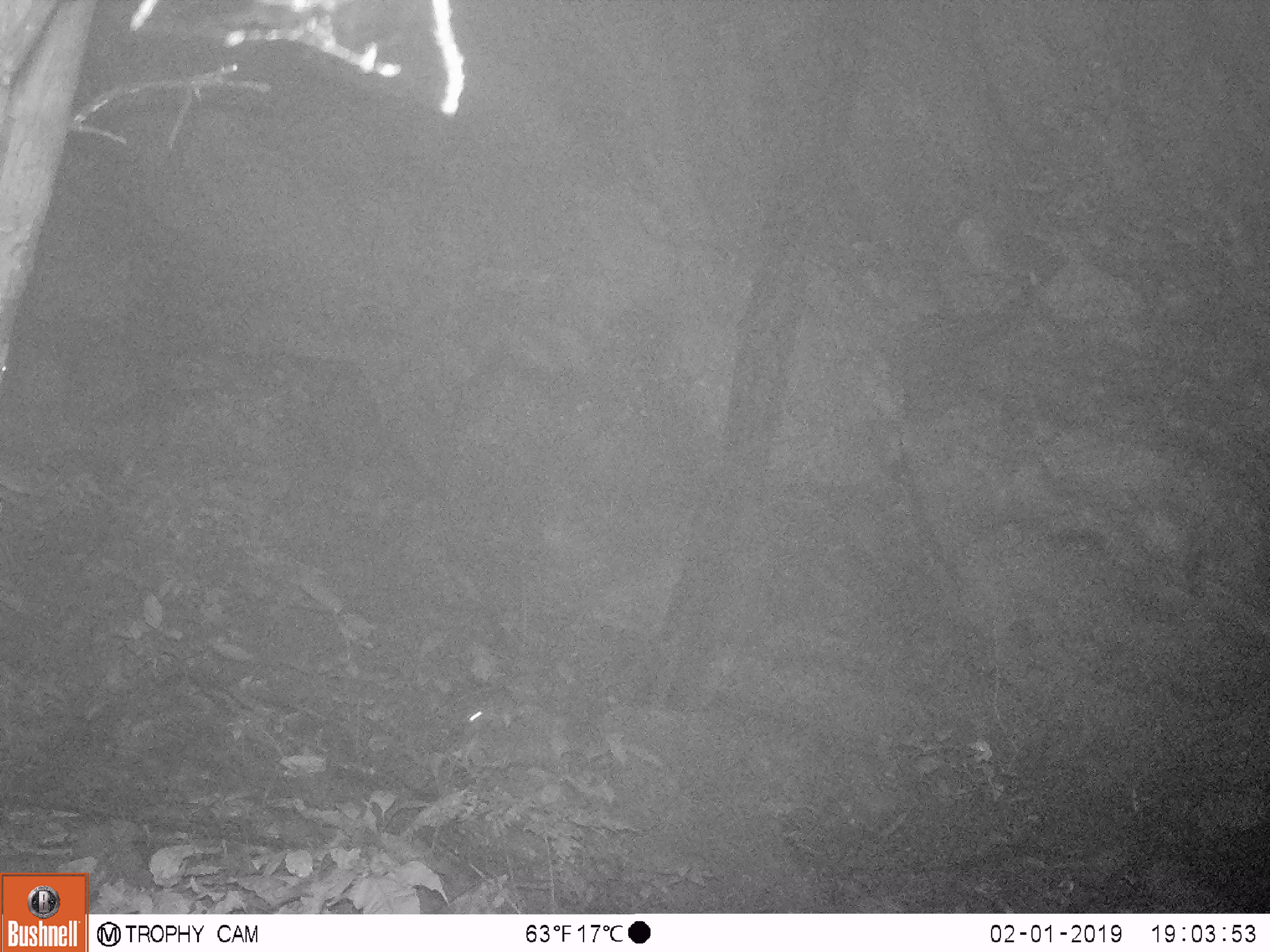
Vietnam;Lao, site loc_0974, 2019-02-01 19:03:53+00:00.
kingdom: Animalia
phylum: Chordata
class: Mammalia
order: Rodentia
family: Muridae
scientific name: Muridae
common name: old-world mice and rats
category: unidentified murid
Unidentified murid (old-world mice and rats) (Muridae). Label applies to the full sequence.